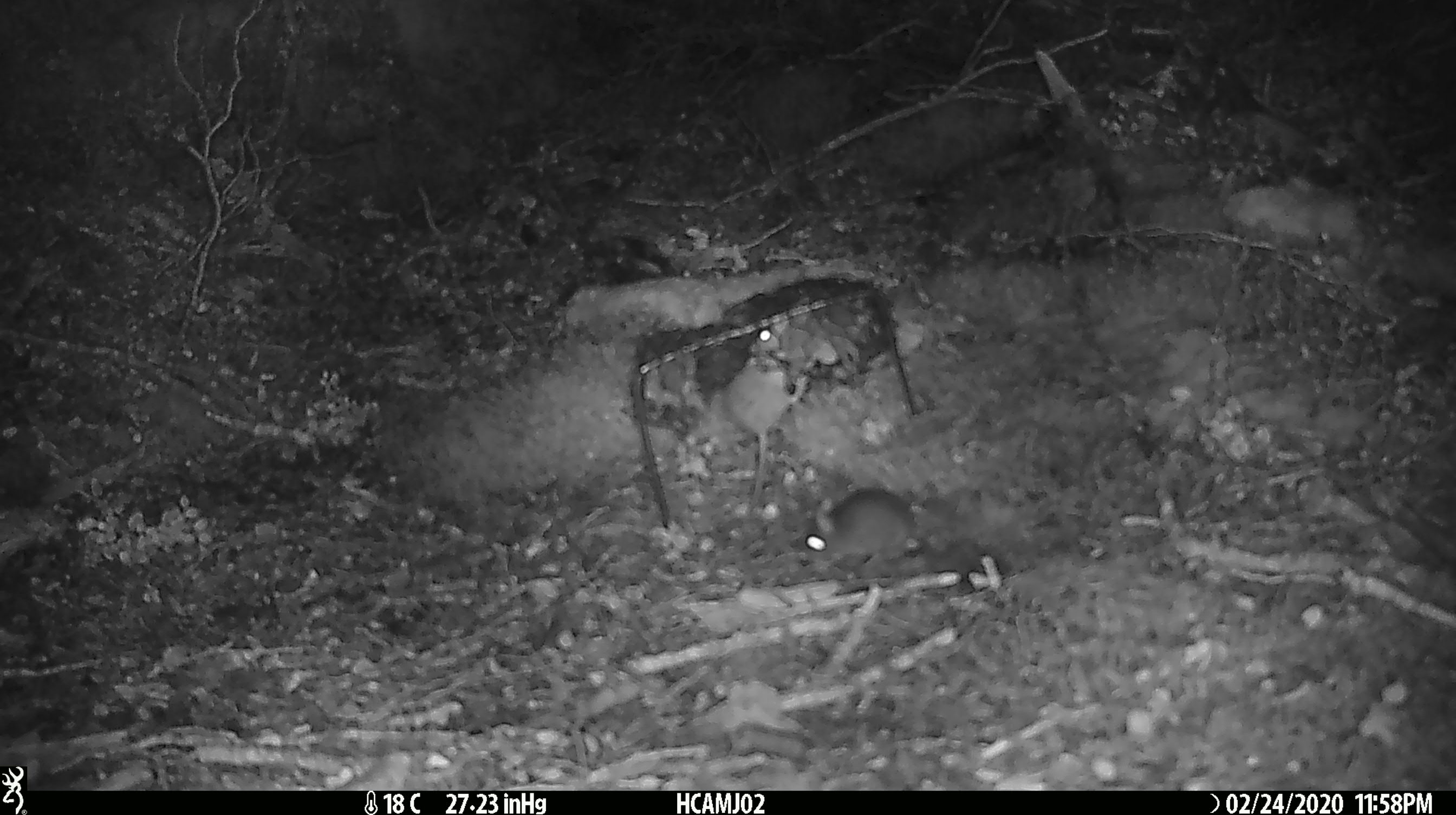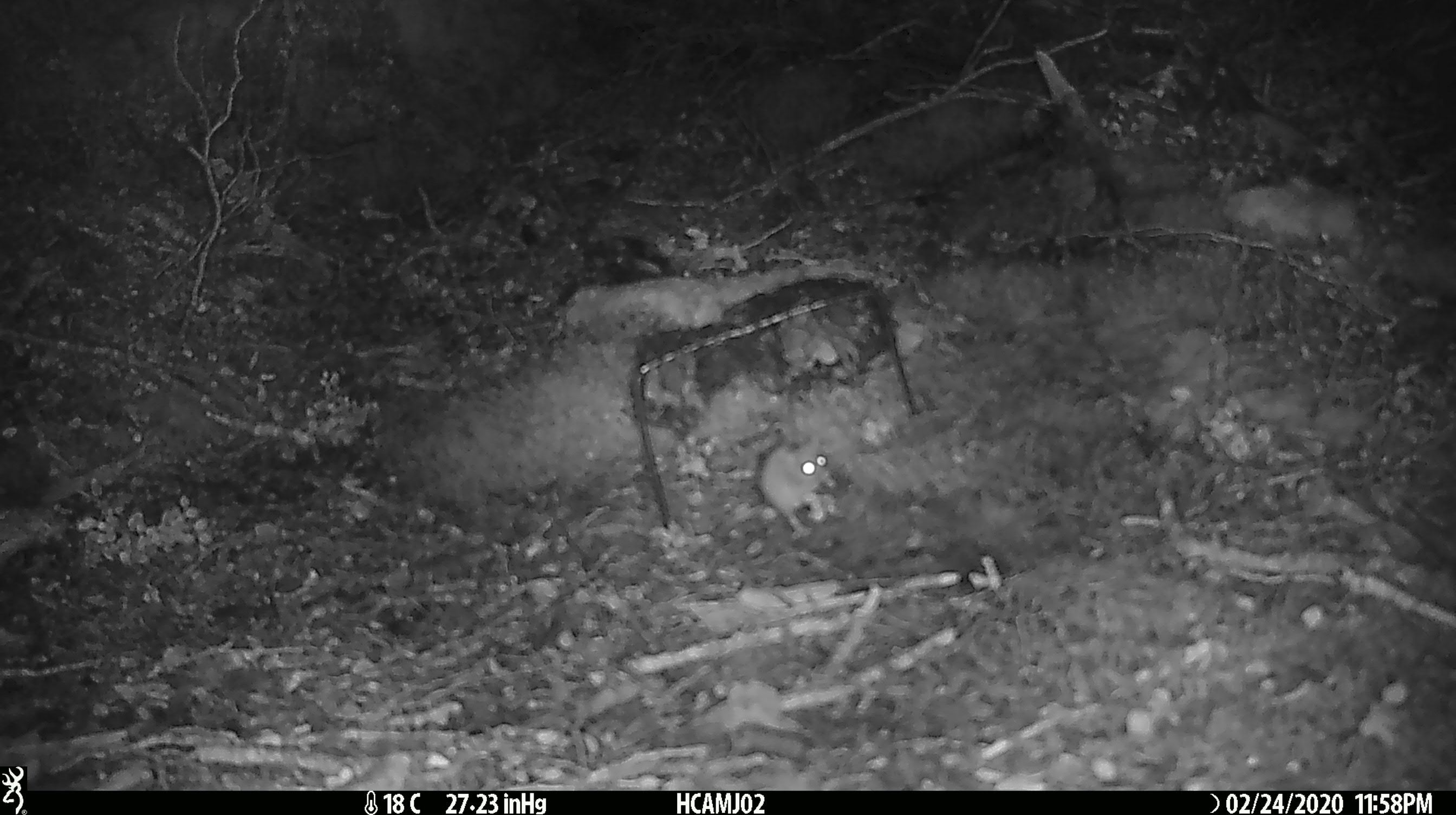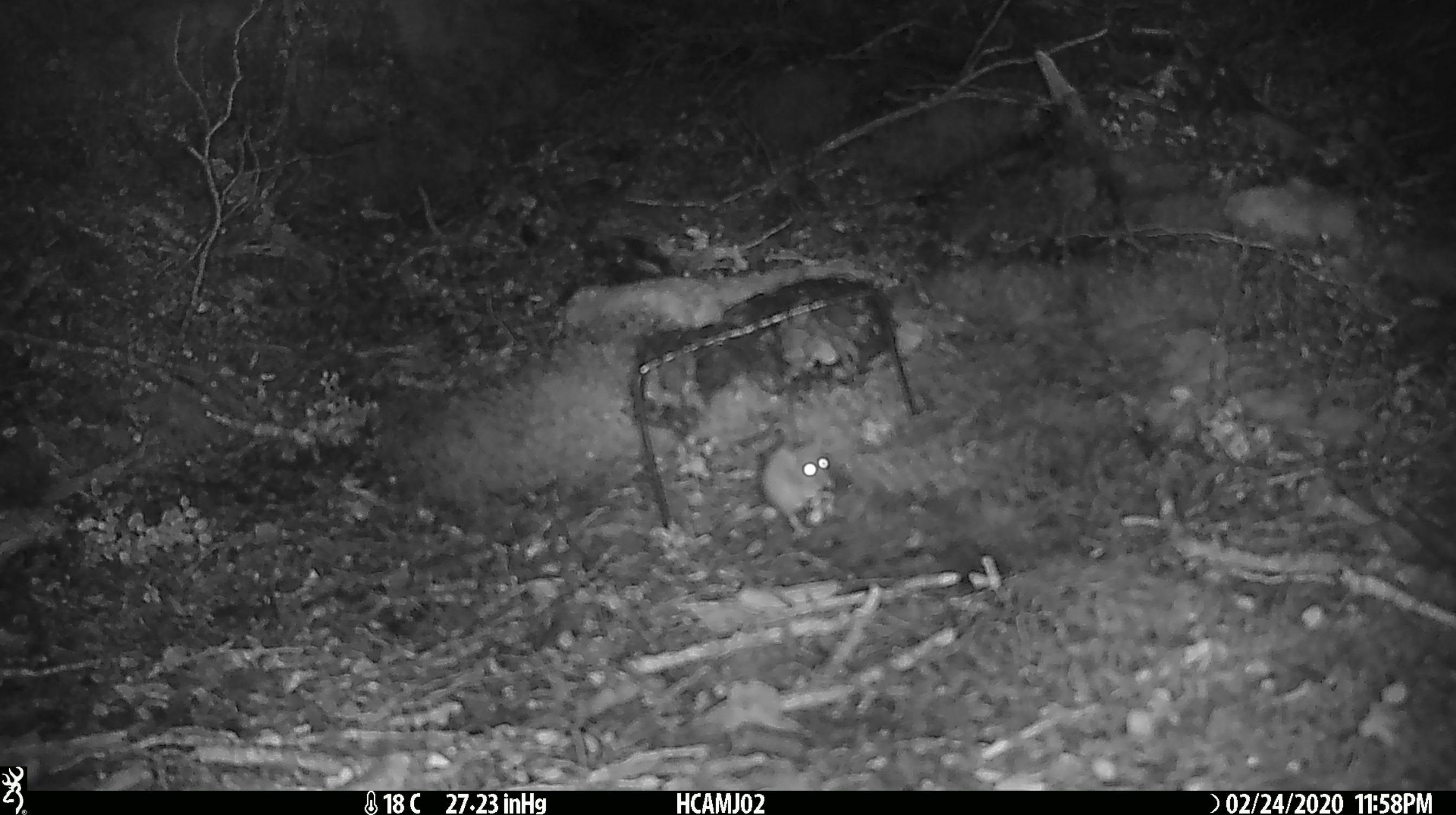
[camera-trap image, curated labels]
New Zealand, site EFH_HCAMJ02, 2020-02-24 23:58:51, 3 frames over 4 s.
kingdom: Animalia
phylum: Chordata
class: Mammalia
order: Rodentia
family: Muridae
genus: Mus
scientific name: Mus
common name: mouse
Mouse (Mus).